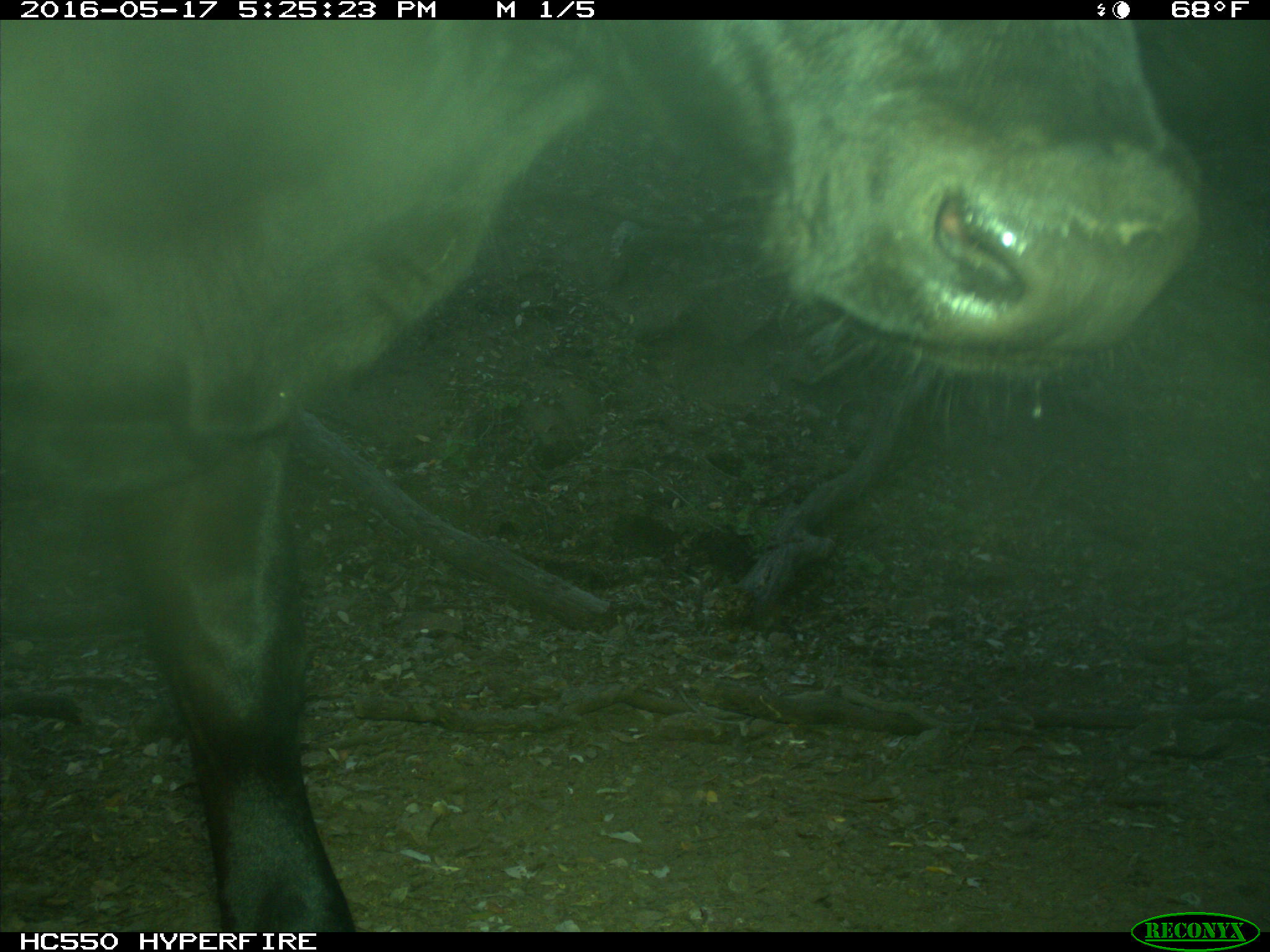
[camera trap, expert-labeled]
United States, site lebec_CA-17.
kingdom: Animalia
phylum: Chordata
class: Mammalia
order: Artiodactyla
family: Bovidae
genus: Bos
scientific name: Bos taurus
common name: domestic cow